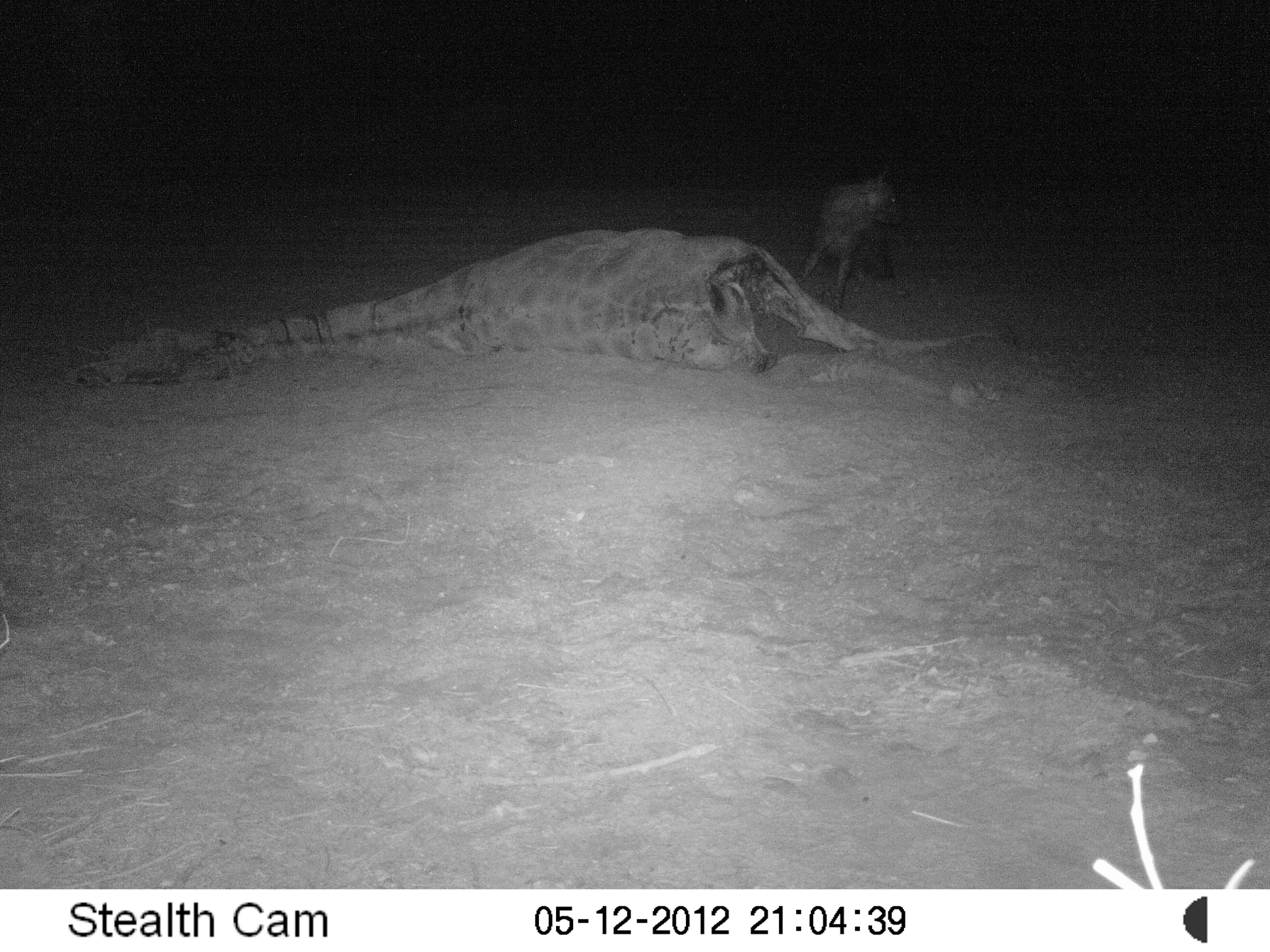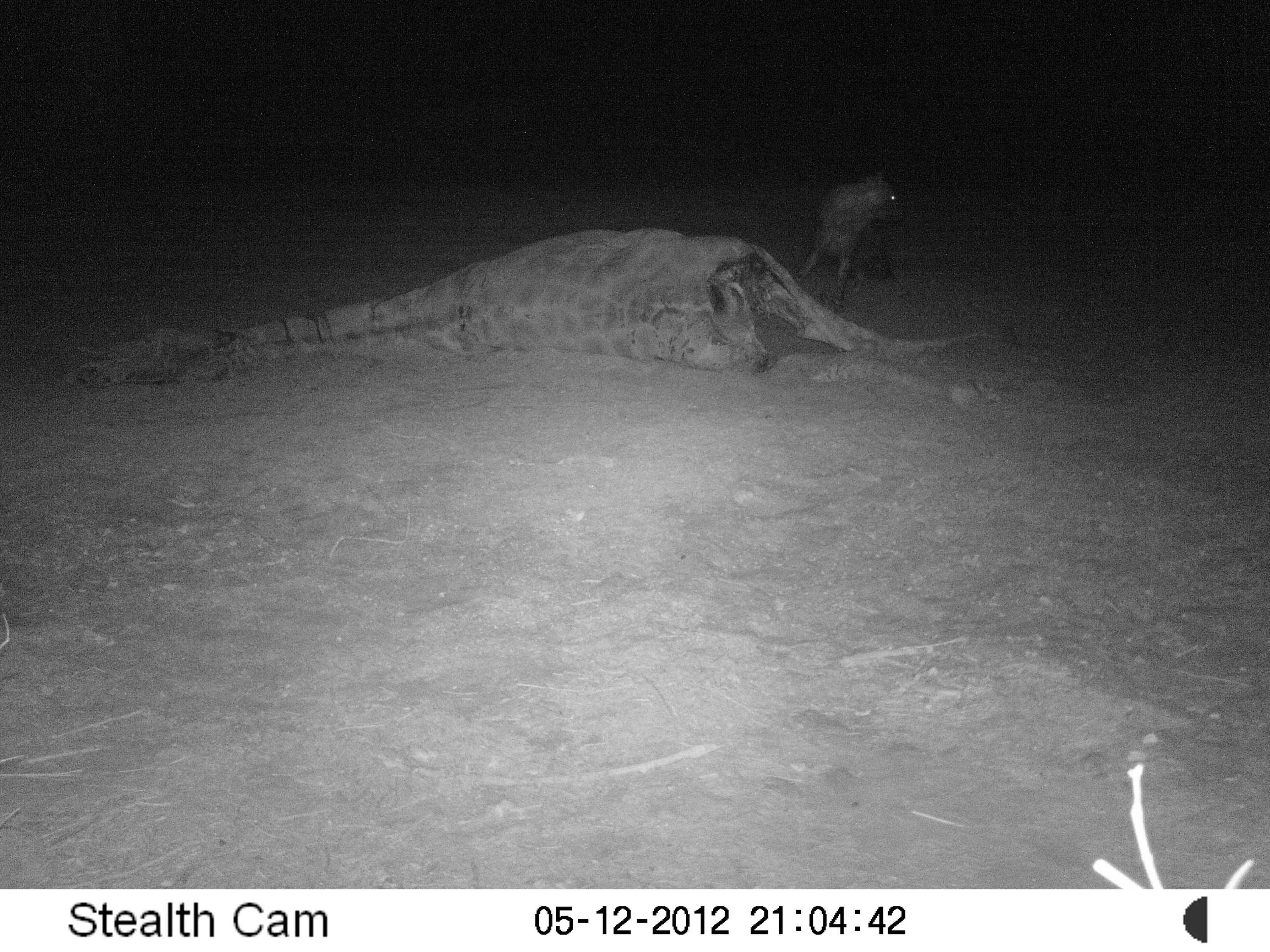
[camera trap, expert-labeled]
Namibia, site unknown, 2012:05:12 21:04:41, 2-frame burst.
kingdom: Animalia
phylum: Chordata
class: Mammalia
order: Carnivora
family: Hyaenidae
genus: Parahyaena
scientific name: Parahyaena brunnea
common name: brown hyena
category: hyaena brunnea